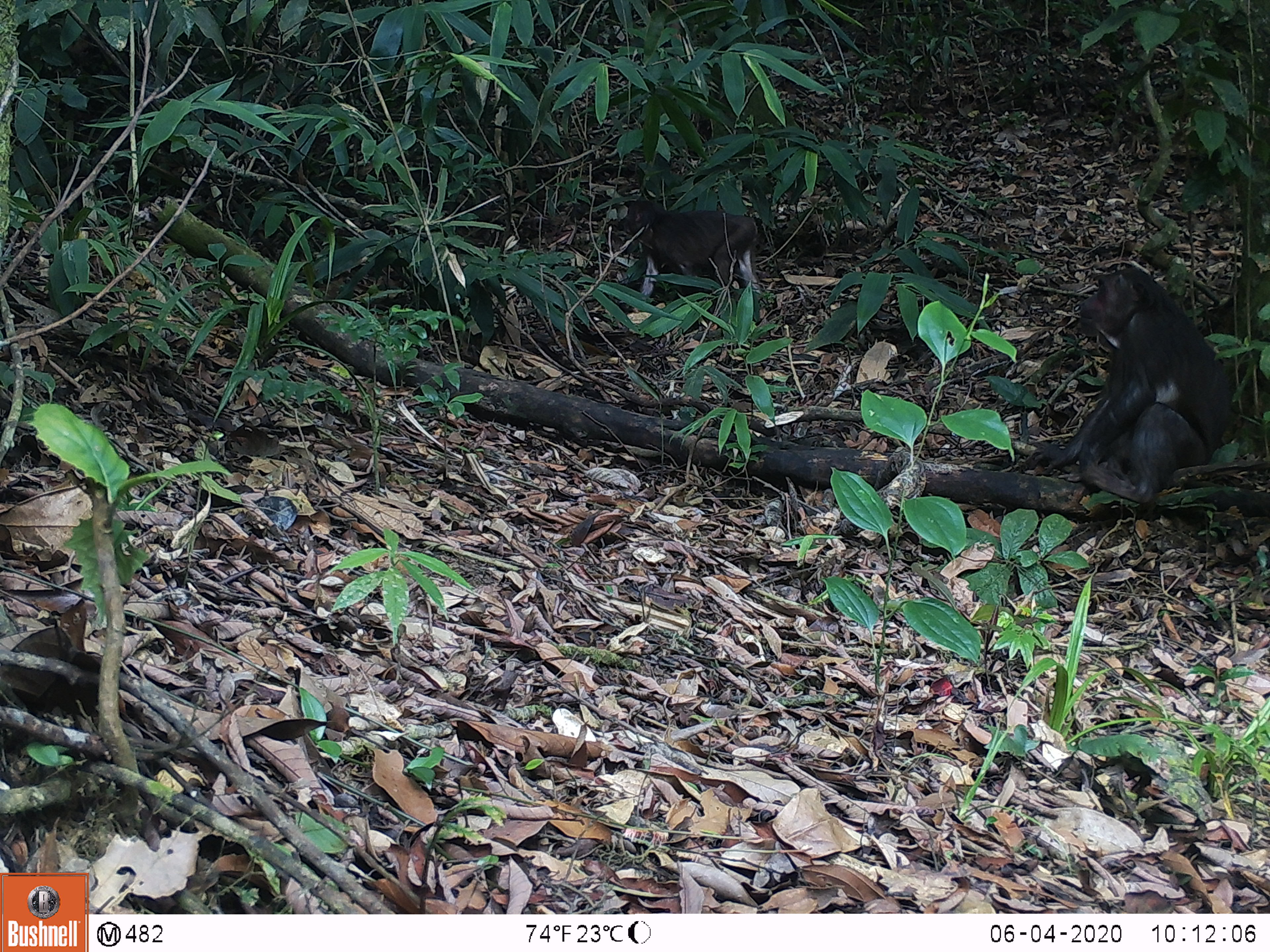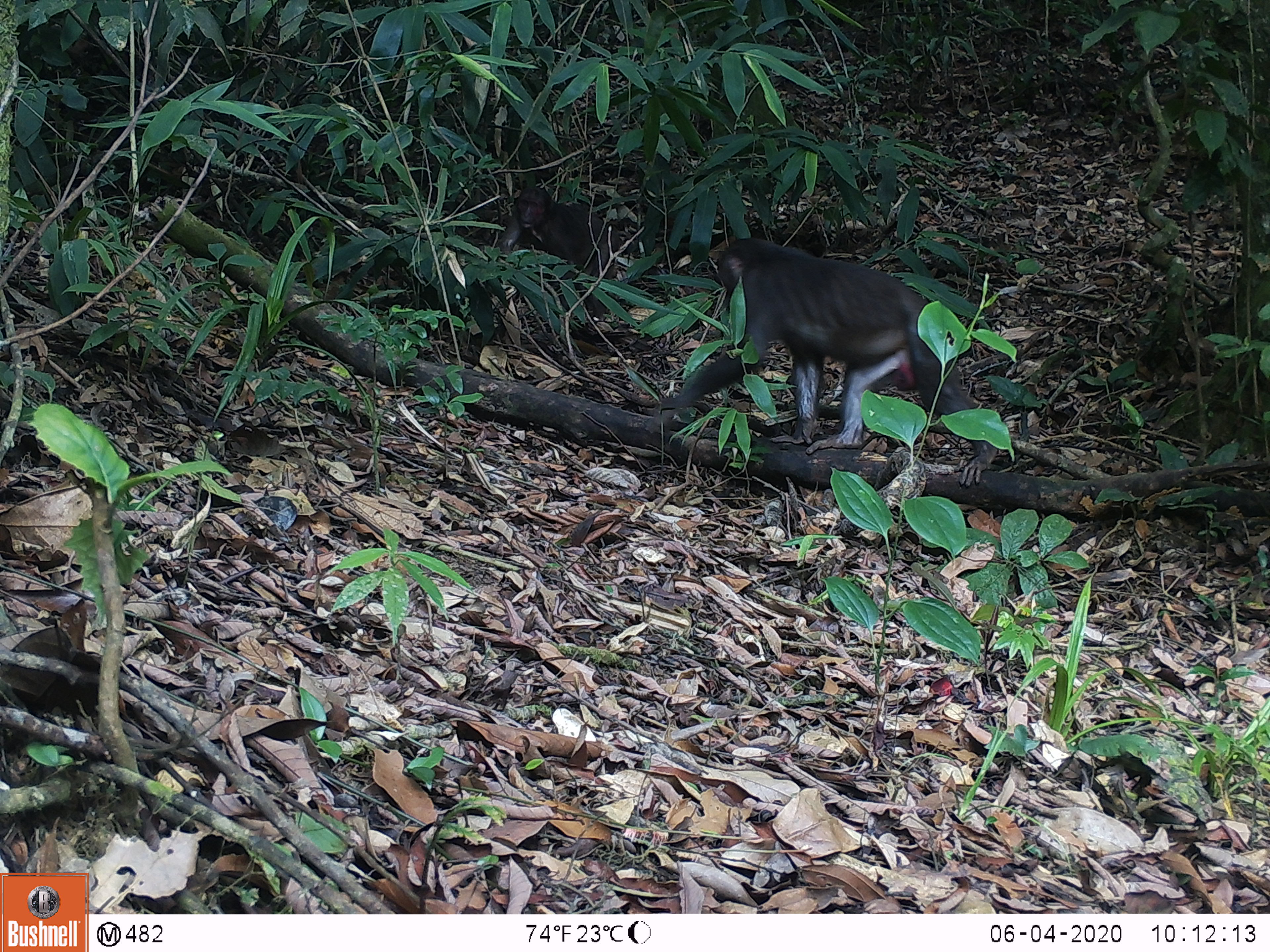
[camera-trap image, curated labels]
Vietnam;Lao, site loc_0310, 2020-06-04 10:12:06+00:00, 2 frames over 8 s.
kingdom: Animalia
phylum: Chordata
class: Mammalia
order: Primates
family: Cercopithecidae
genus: Macaca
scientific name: Macaca arctoides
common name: stump-tailed macaque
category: stump tailed macaque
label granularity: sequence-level